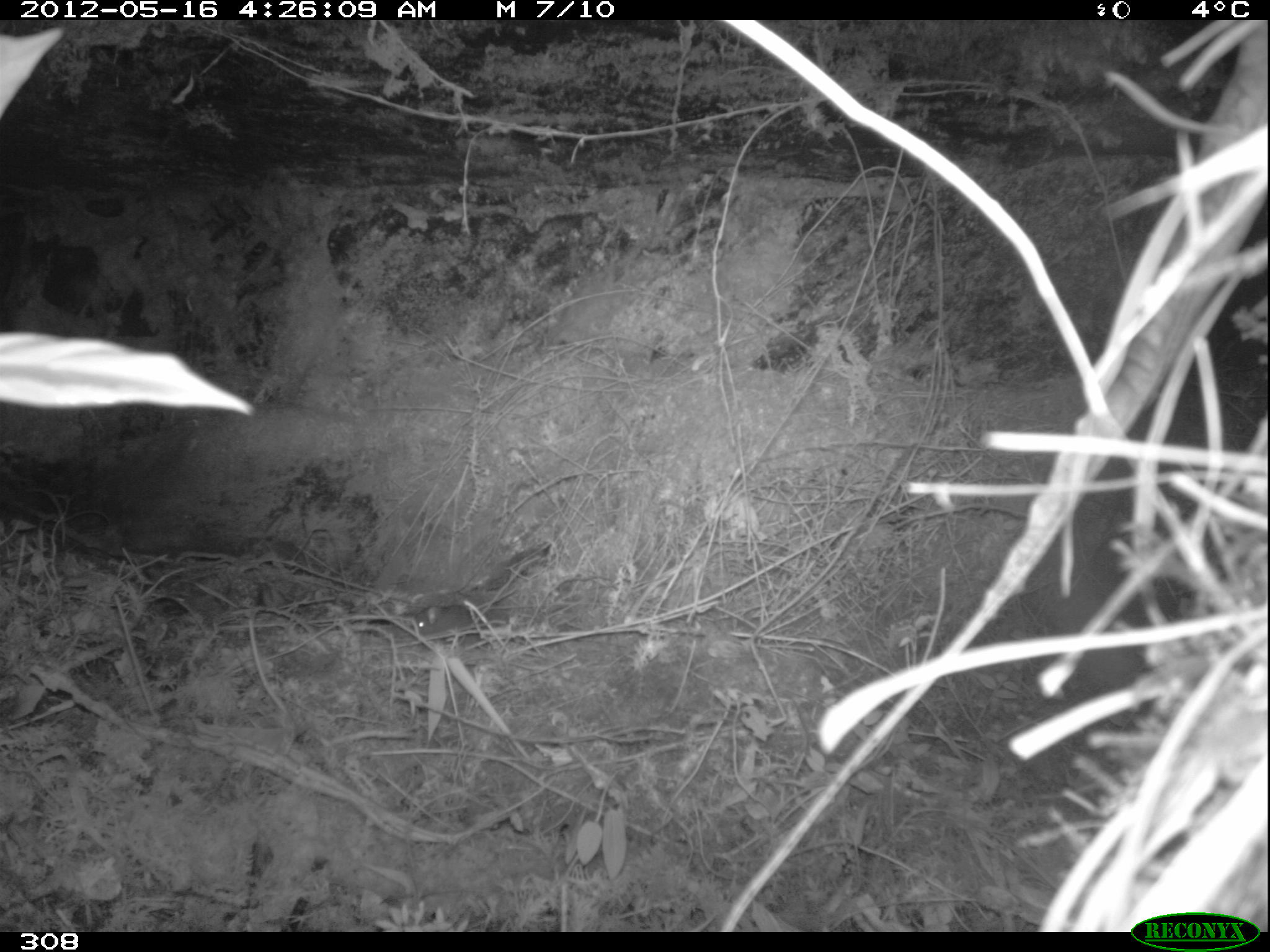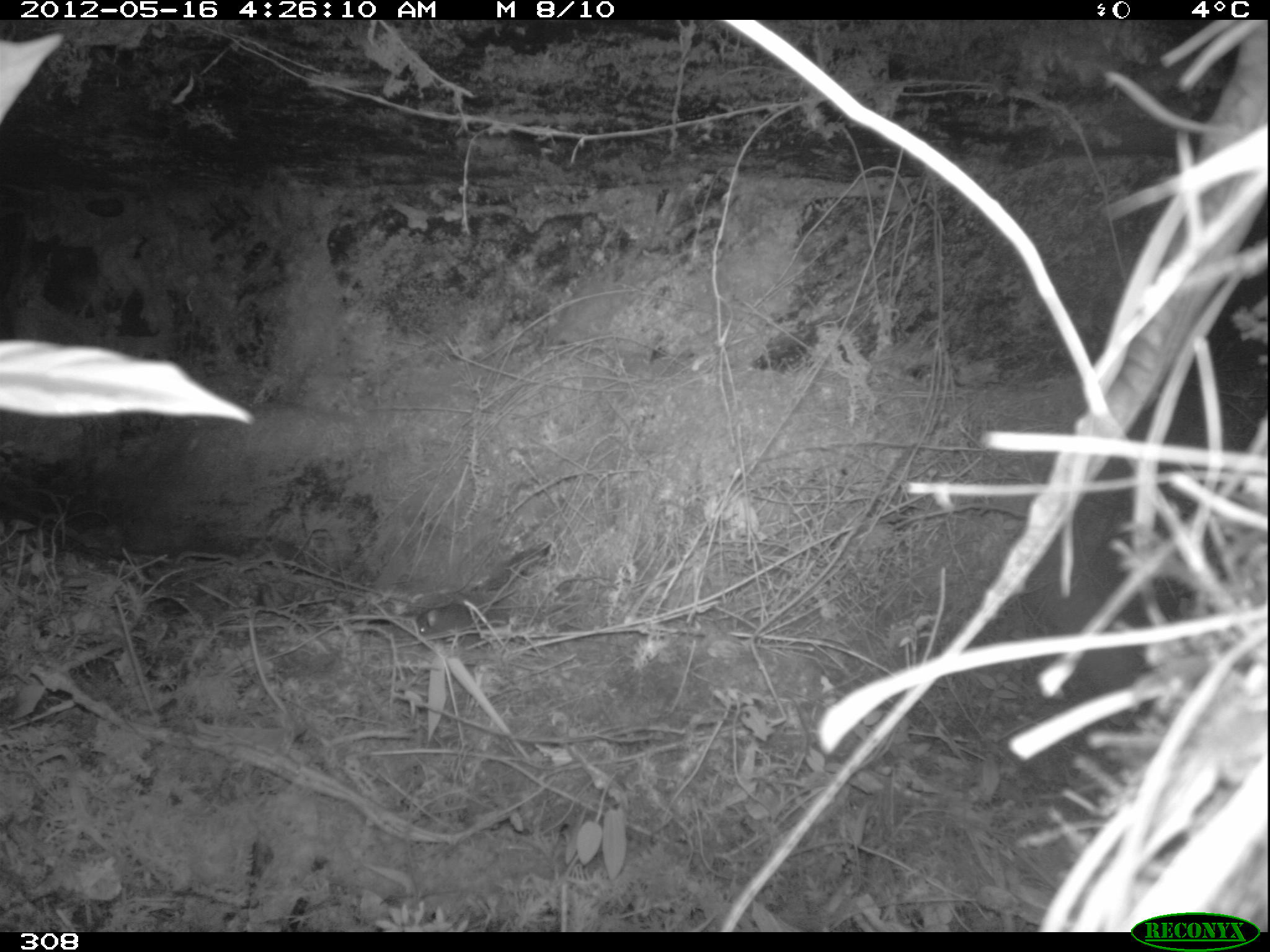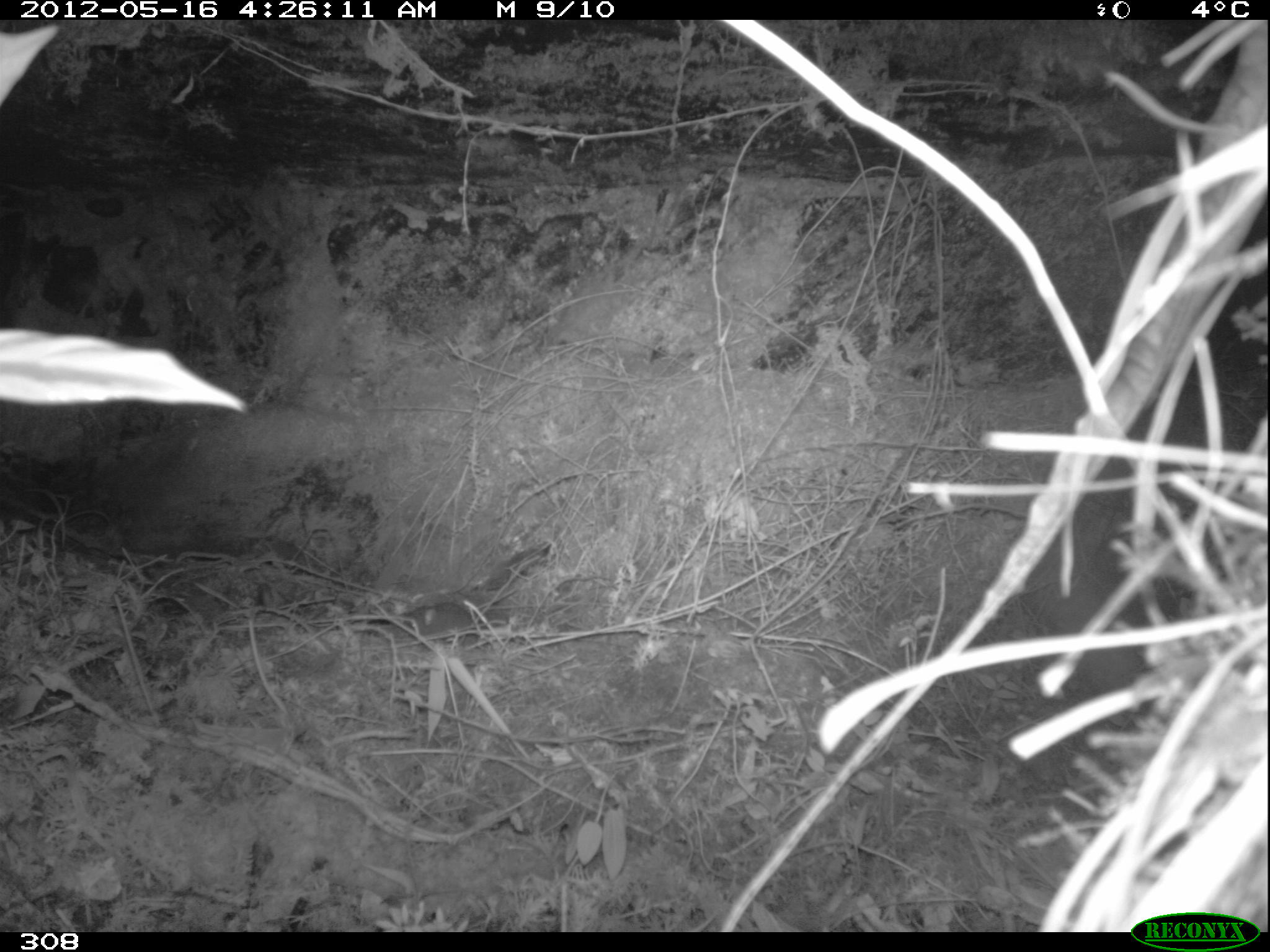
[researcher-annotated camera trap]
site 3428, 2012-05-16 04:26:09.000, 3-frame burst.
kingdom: Animalia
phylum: Chordata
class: Mammalia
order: Rodentia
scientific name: Rodentia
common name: rodents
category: unknown rodent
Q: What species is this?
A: Unknown rodent (rodents) (Rodentia).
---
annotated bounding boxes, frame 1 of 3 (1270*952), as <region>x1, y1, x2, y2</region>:
unknown rodent: <region>415, 602, 477, 636</region>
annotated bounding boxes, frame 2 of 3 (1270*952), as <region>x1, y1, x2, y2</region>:
unknown rodent: <region>416, 604, 478, 639</region>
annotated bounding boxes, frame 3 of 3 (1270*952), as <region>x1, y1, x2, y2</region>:
unknown rodent: <region>403, 603, 478, 646</region>